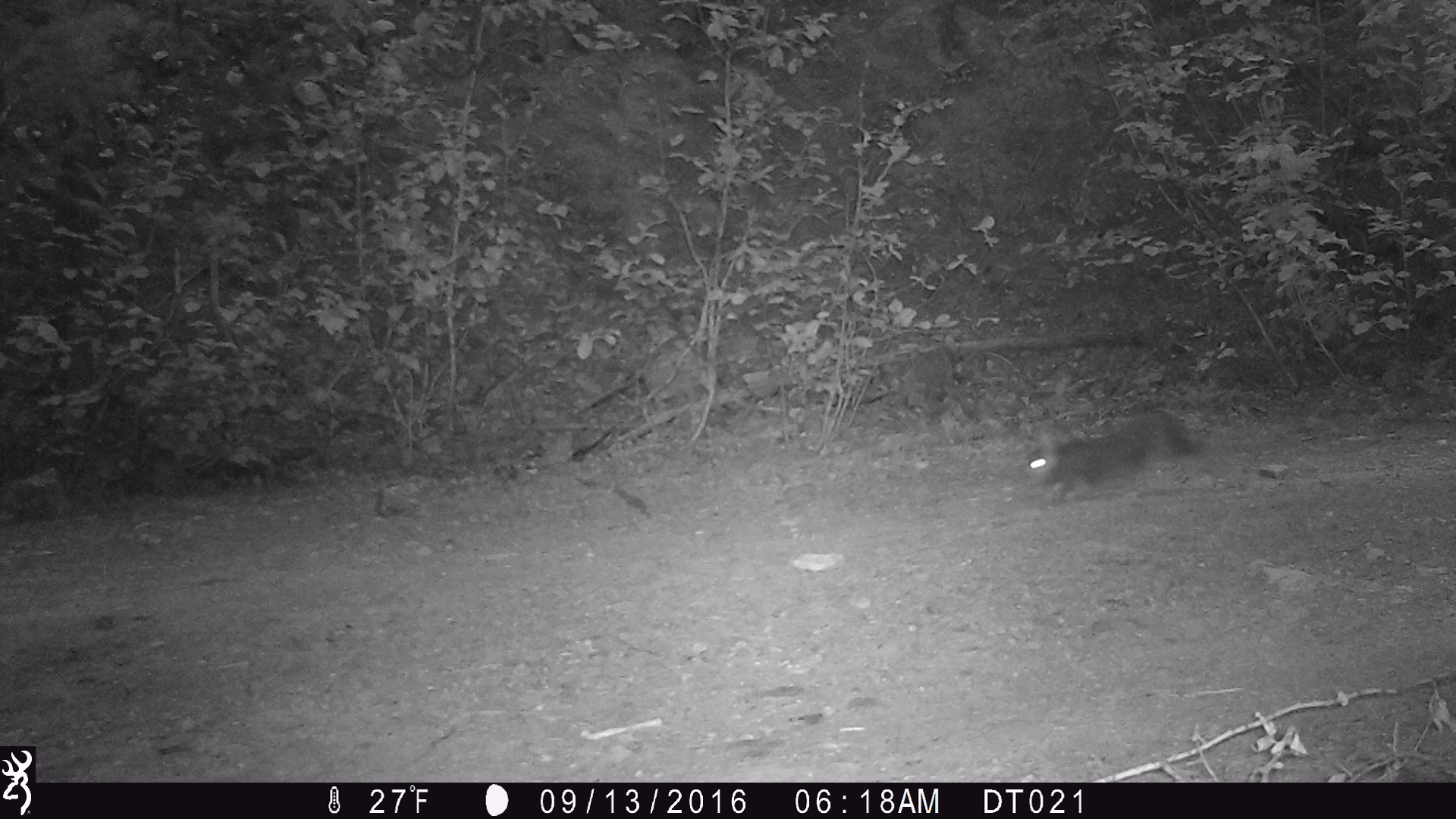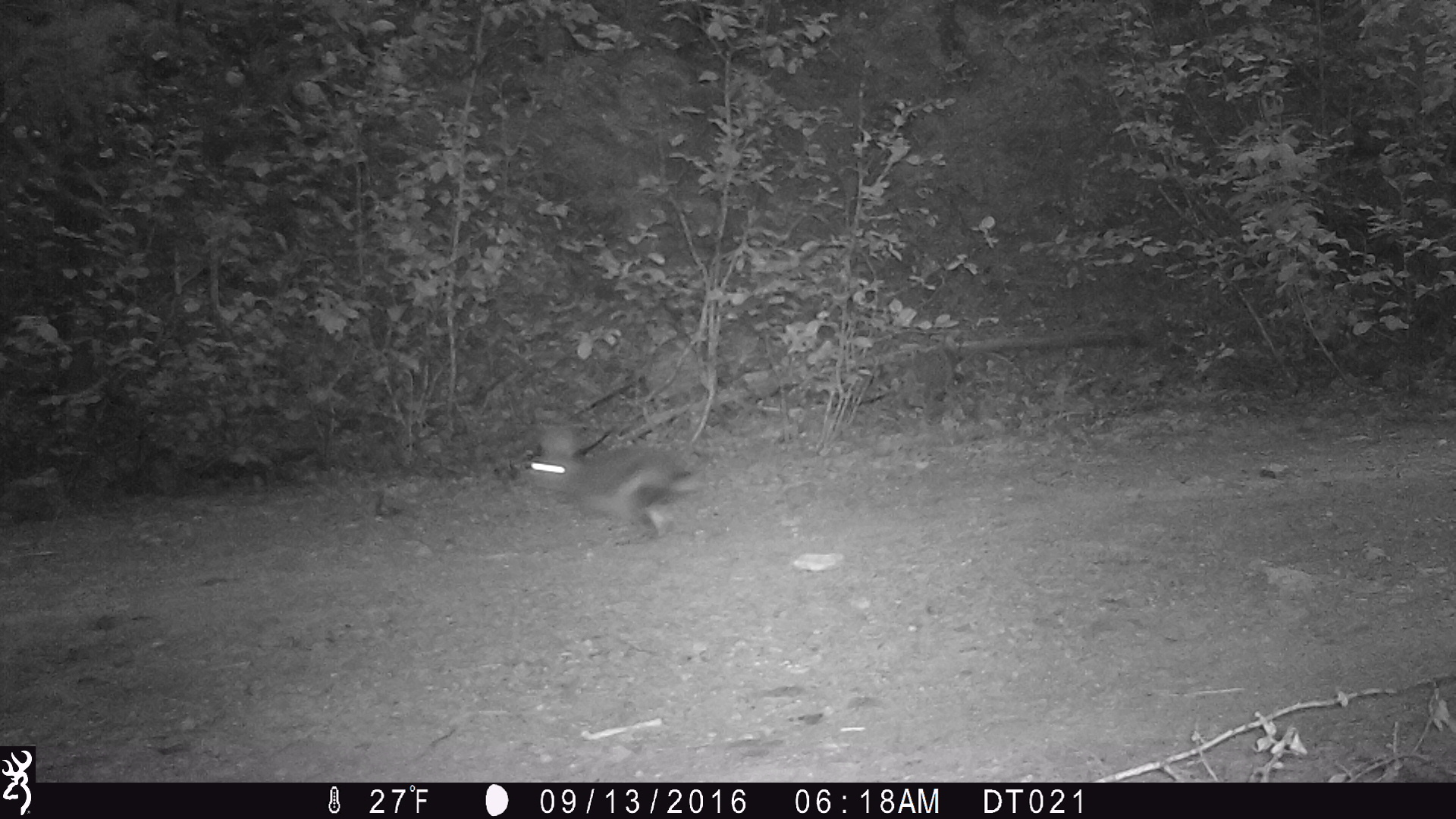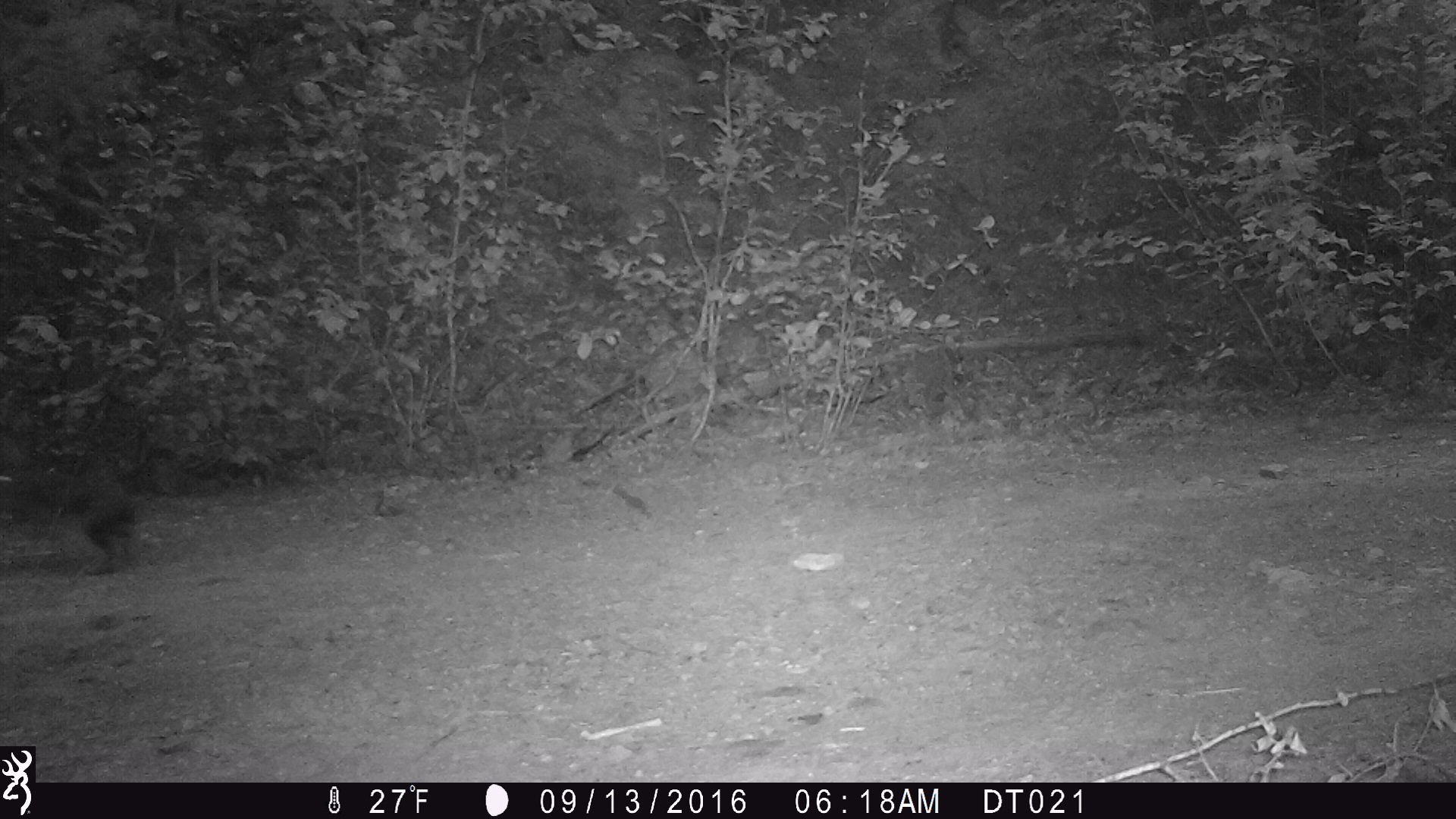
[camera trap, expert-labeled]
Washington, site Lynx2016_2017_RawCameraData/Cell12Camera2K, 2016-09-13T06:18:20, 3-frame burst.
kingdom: Animalia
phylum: Chordata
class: Mammalia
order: Lagomorpha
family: Leporidae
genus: Lepus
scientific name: Lepus americanus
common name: snowshoe hare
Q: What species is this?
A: Lepus americanus (snowshoe hare).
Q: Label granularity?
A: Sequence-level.